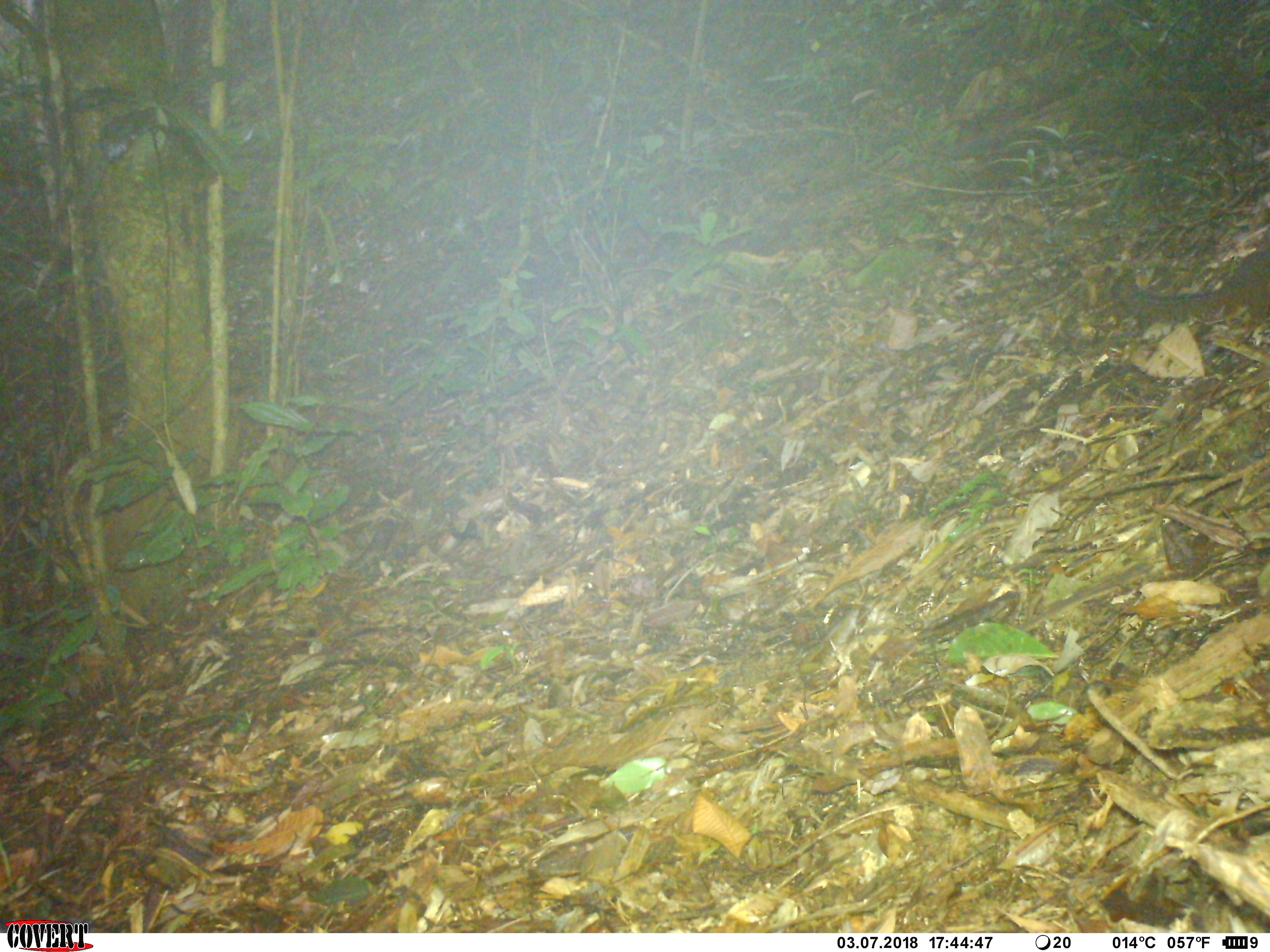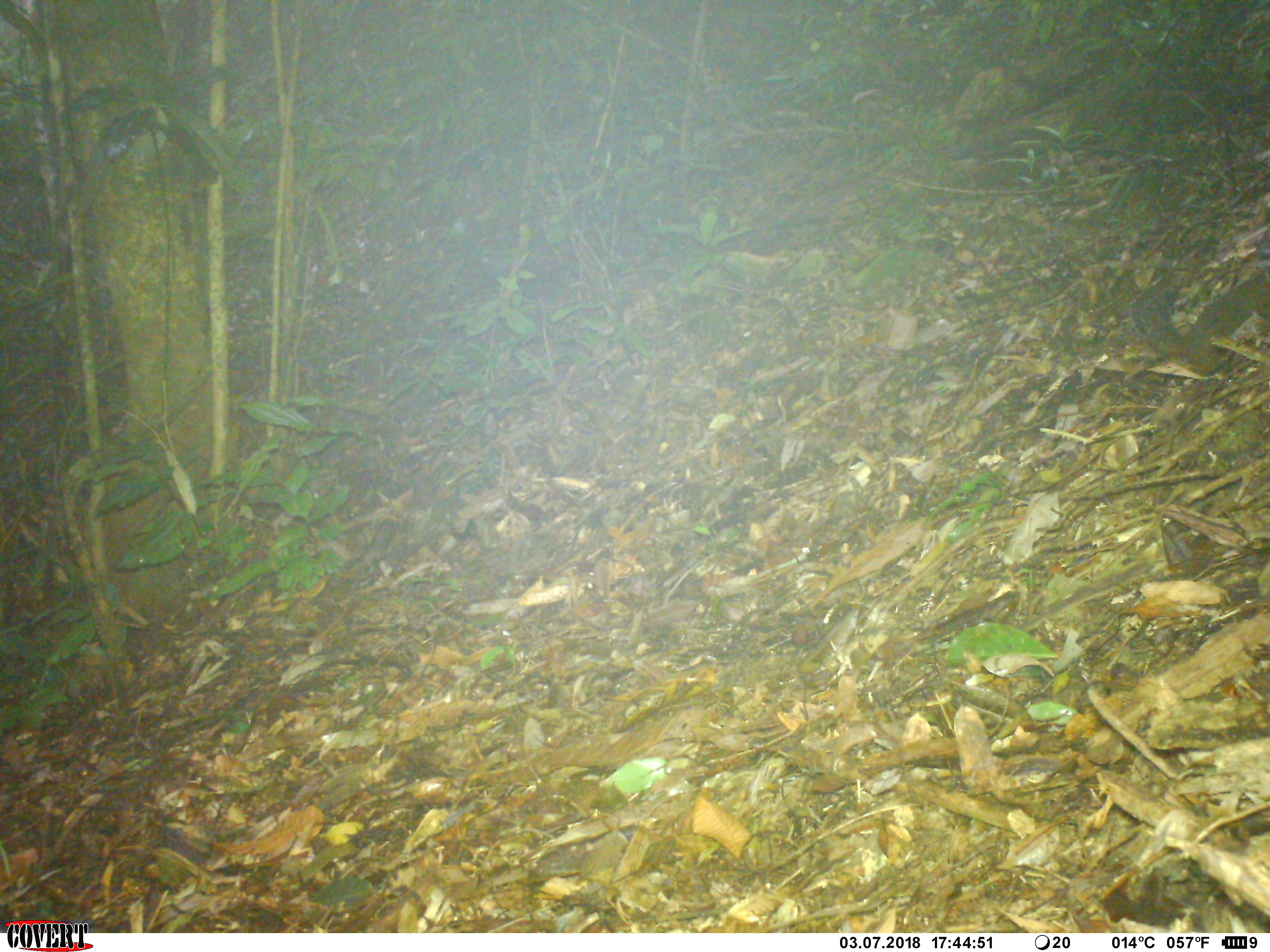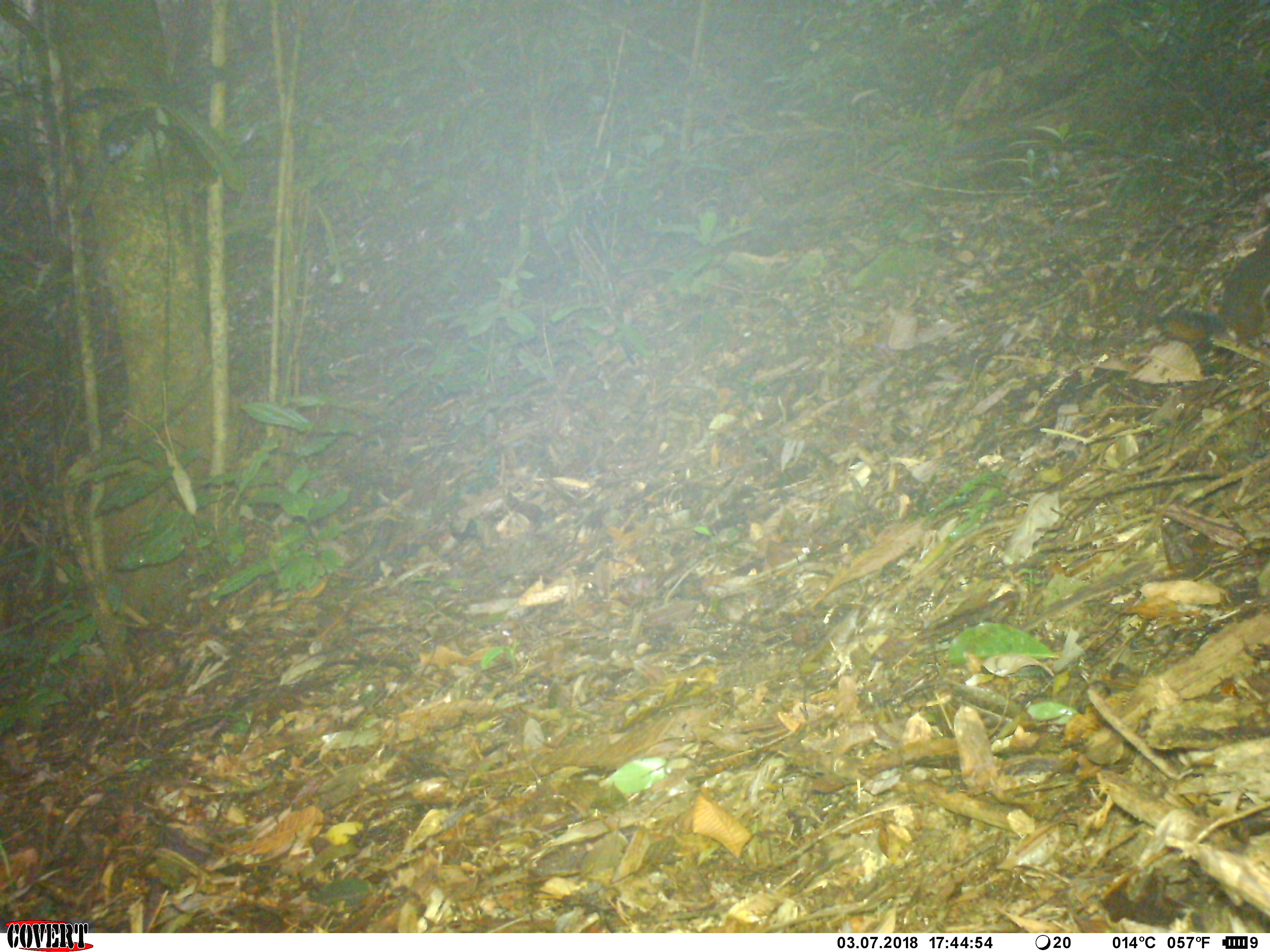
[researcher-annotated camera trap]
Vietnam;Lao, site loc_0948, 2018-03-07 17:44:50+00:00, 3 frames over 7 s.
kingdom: Animalia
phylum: Chordata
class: Mammalia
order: Rodentia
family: Sciuridae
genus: Dremomys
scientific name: Dremomys rufigenis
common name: red-cheeked squirrel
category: red cheeked squirrel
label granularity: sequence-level